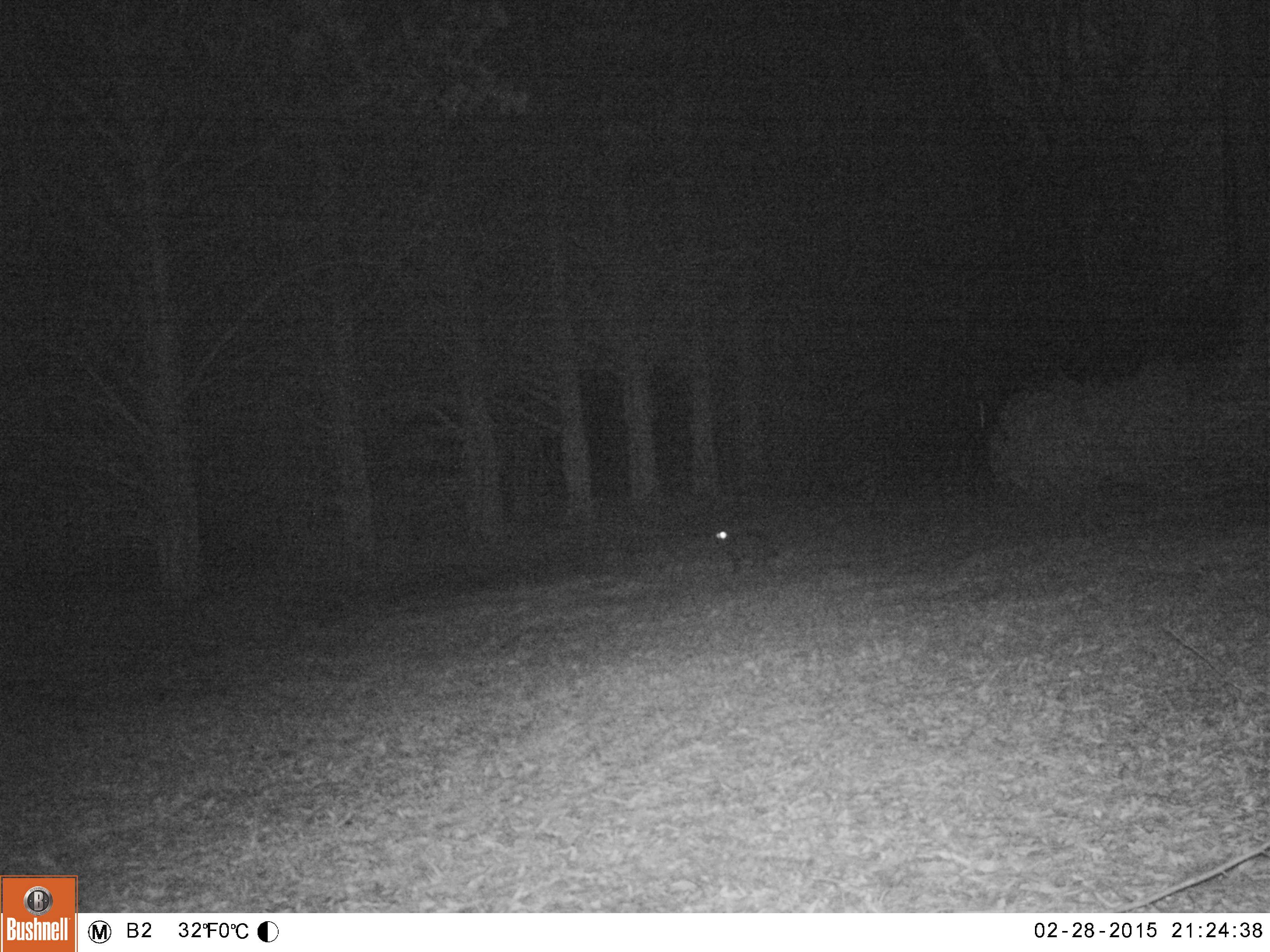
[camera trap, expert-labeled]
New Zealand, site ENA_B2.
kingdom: Animalia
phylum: Chordata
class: Mammalia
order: Carnivora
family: Felidae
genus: Felis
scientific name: Felis catus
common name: domestic cat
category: cat